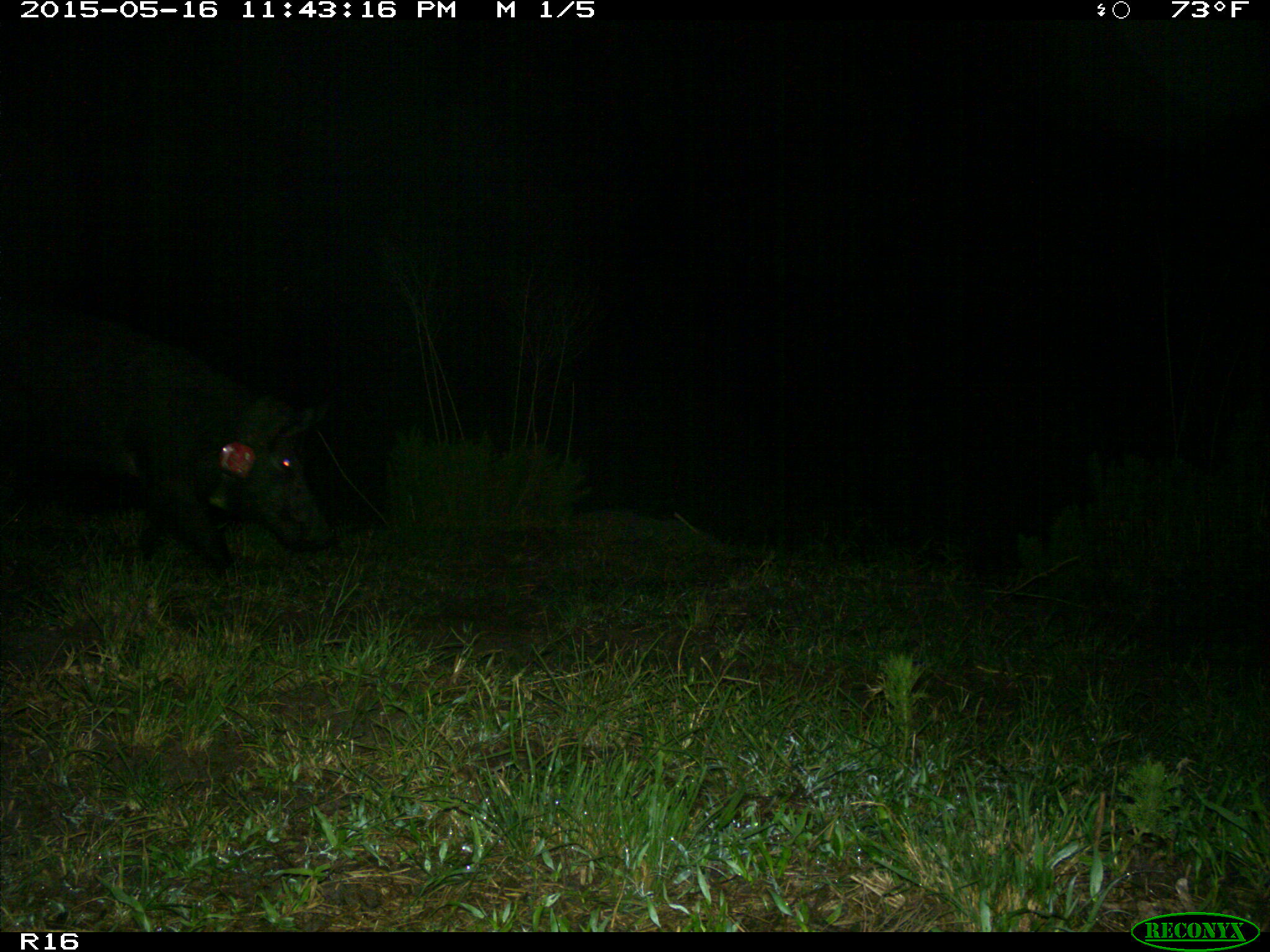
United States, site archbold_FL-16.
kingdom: Animalia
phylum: Chordata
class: Mammalia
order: Artiodactyla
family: Suidae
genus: Sus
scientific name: Sus scrofa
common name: wild boar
Sus scrofa (wild boar).